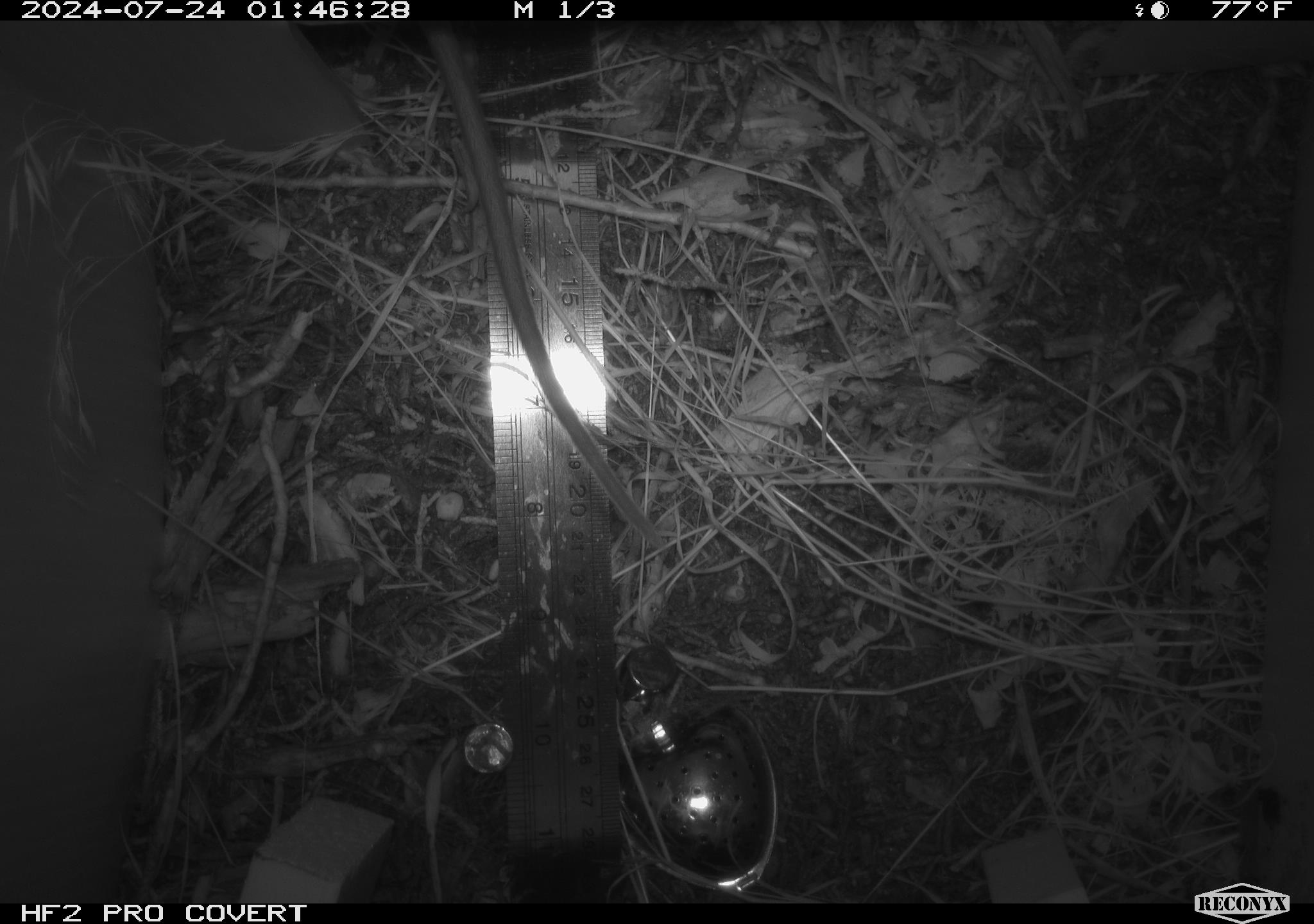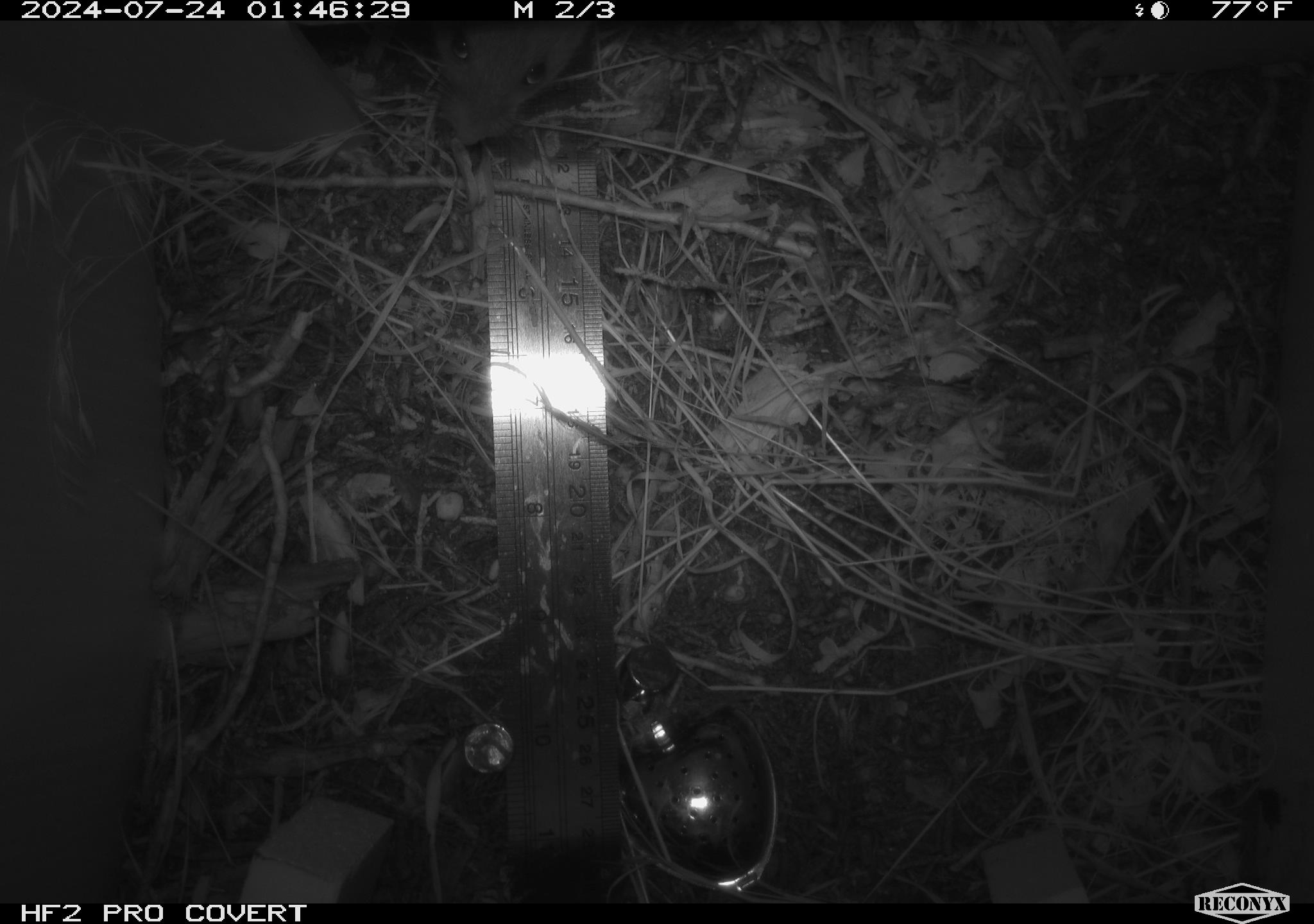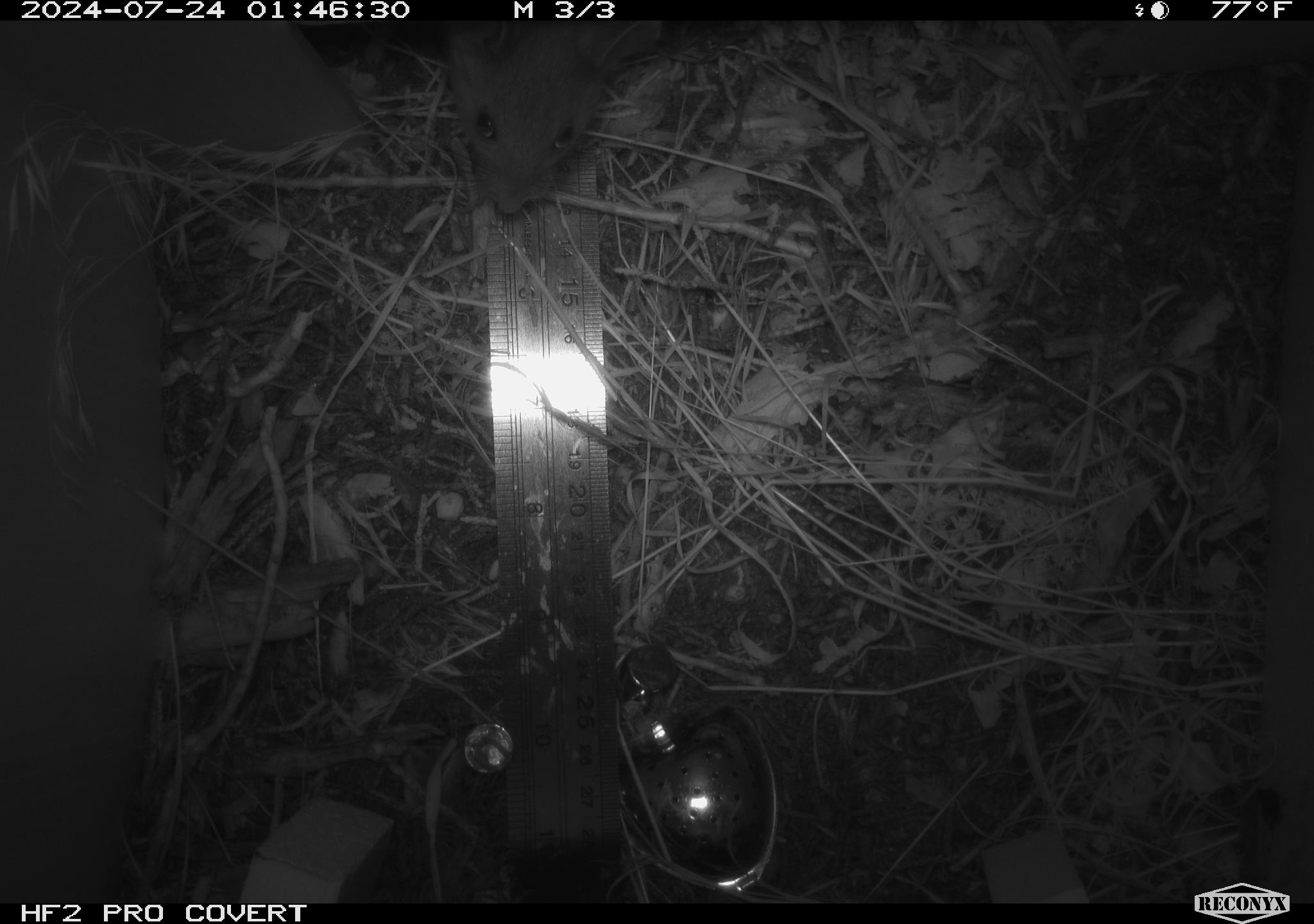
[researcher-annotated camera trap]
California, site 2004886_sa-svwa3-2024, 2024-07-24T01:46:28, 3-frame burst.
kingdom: Animalia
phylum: Chordata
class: Mammalia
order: Rodentia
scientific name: Rodentia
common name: mouse species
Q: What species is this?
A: Mouse species (Rodentia).